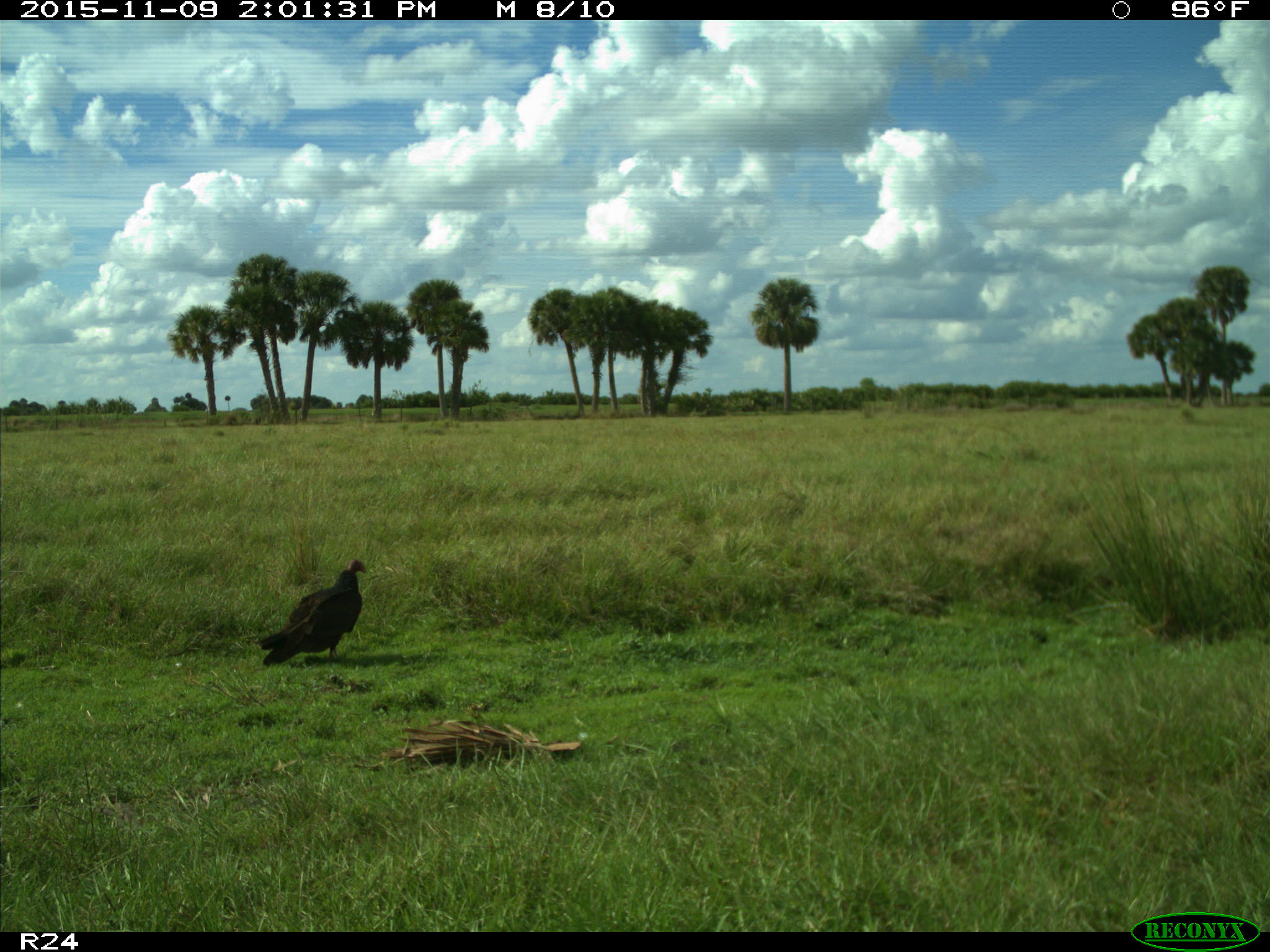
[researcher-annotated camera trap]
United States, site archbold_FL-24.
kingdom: Animalia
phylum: Chordata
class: Aves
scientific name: Aves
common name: birds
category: unidentified bird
Unidentified bird (birds) (Aves).